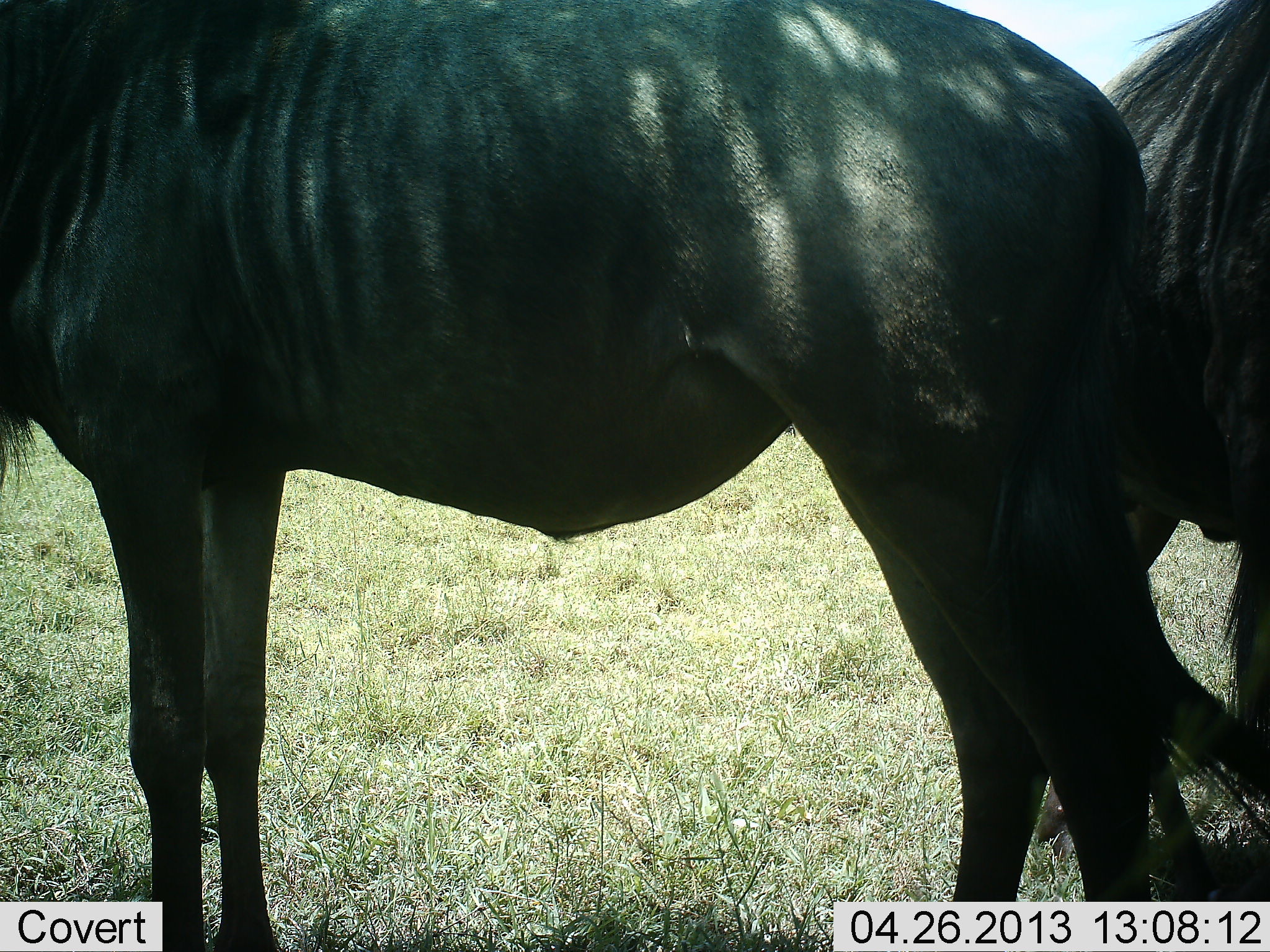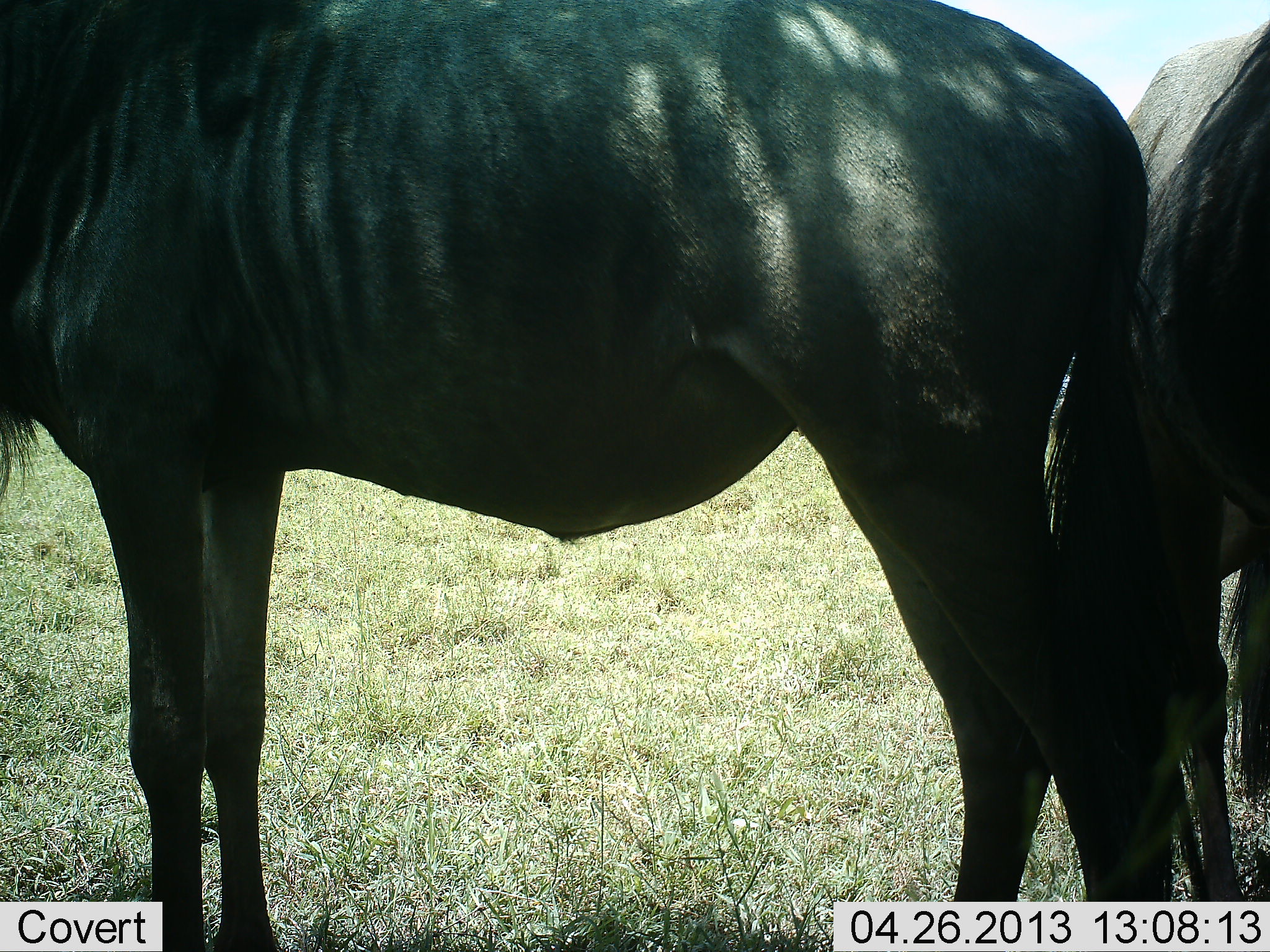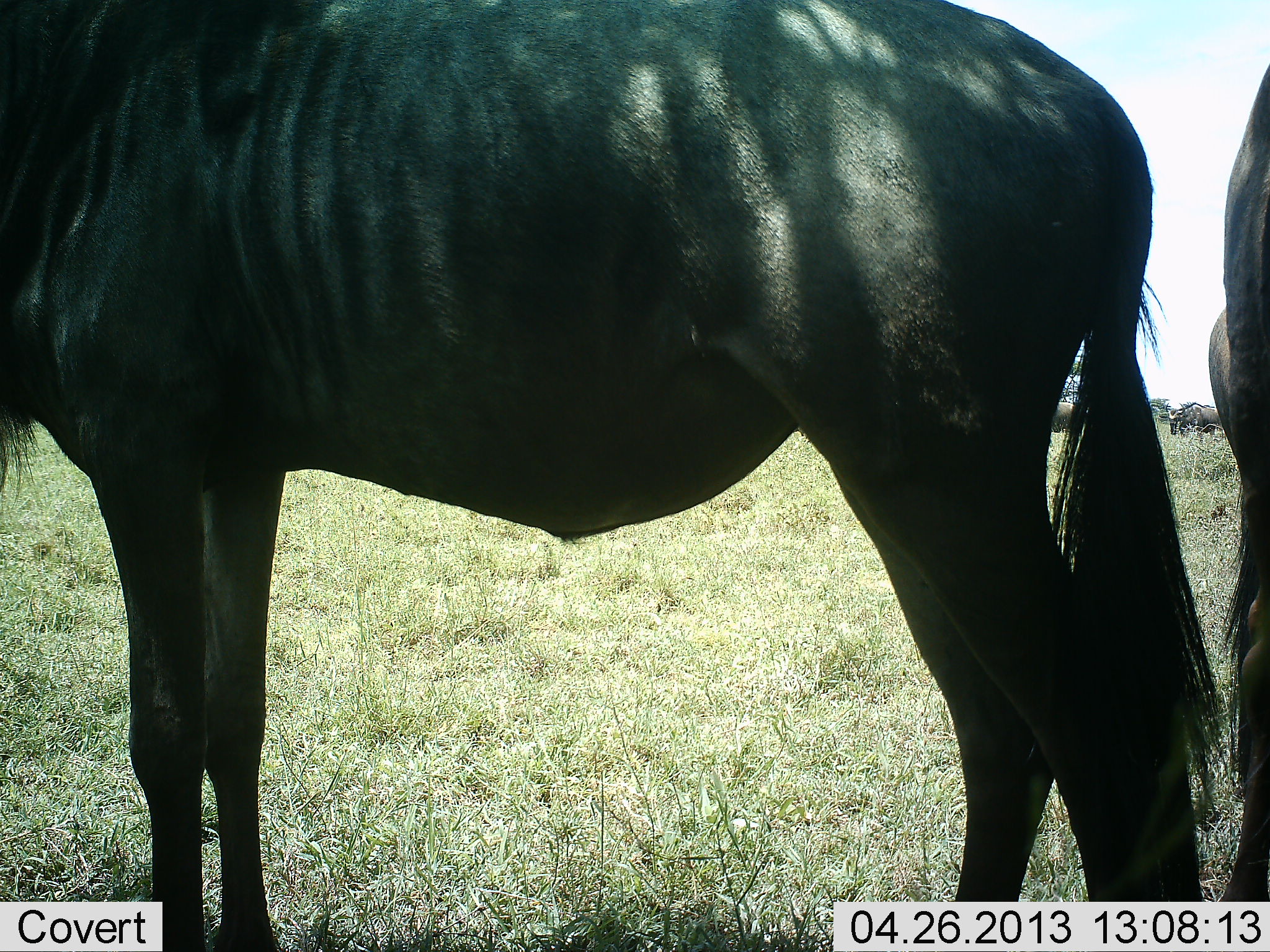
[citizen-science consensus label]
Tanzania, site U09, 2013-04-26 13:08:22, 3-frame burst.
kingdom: Animalia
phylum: Chordata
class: Mammalia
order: Artiodactyla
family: Bovidae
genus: Connochaetes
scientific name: Connochaetes taurinus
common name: blue wildebeest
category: wildebeest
Wildebeest (blue wildebeest) (Connochaetes taurinus), count 2. Behavior (volunteer vote fractions): standing 86%, resting 3%, moving 14%, interacting 0%. Young present (vote fraction): 0%. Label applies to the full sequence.